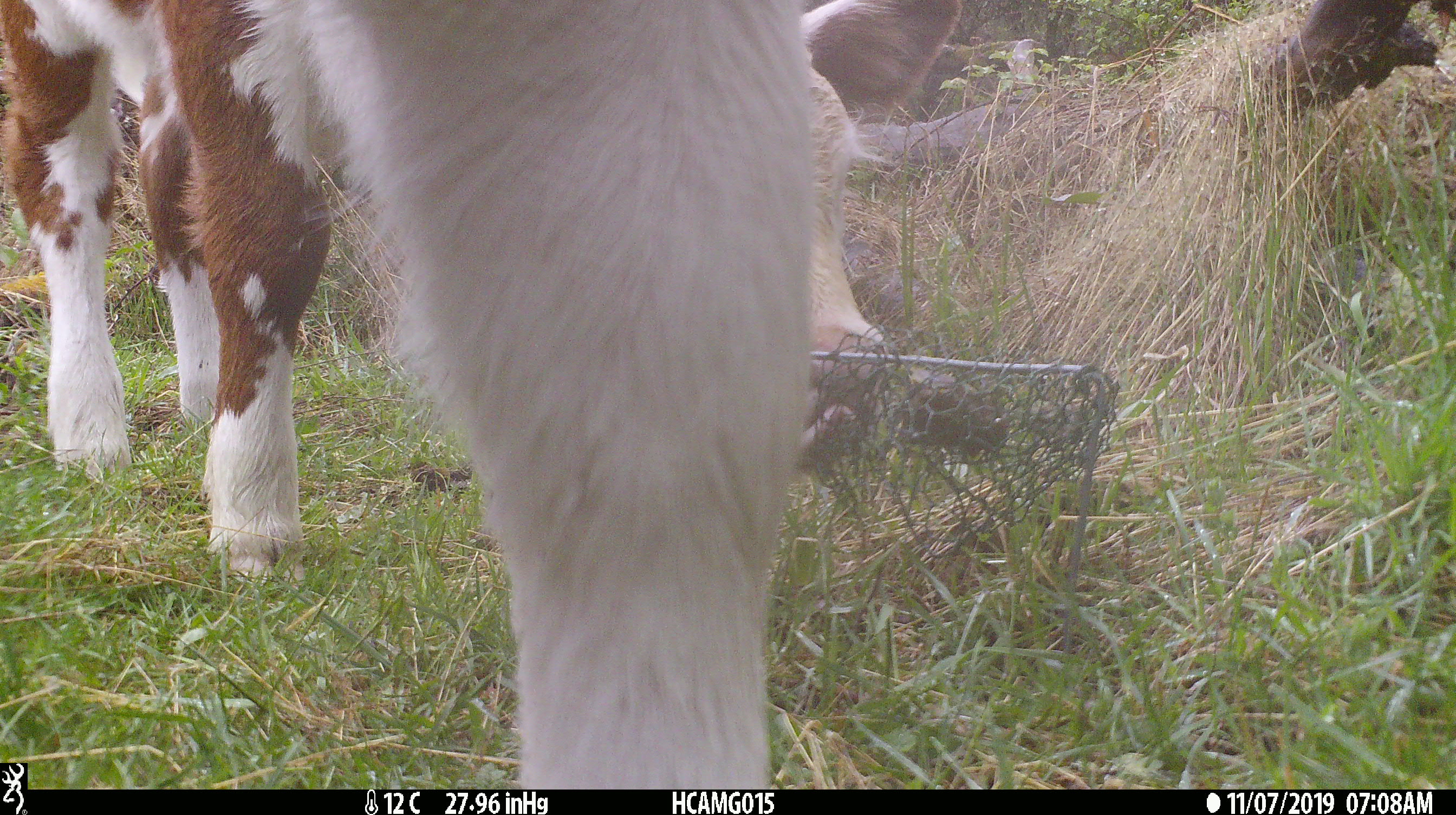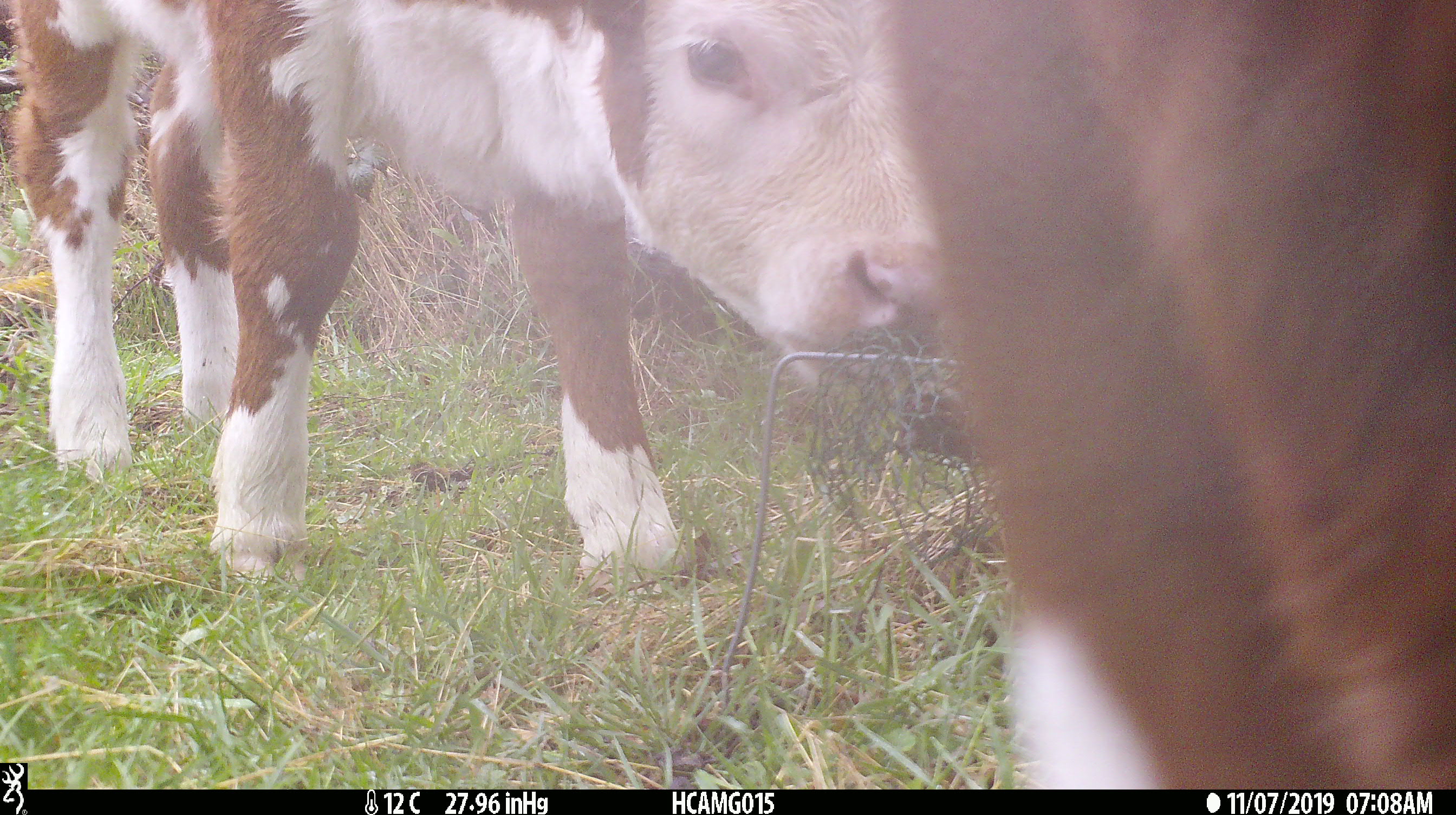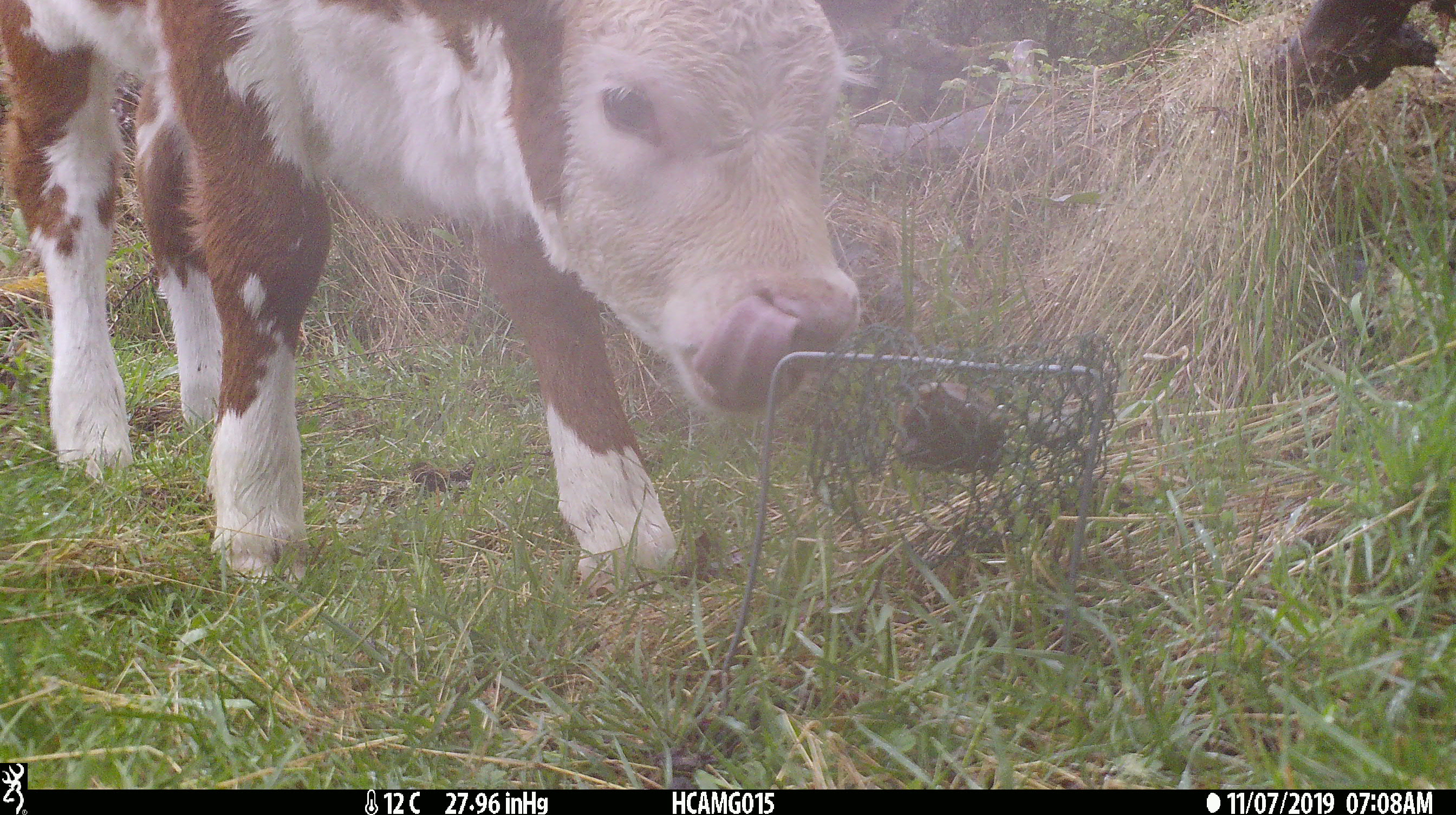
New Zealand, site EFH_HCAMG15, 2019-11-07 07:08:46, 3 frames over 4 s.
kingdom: Animalia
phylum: Chordata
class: Mammalia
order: Artiodactyla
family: Bovidae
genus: Bos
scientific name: Bos taurus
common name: domestic cow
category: cow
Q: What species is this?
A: Cow (domestic cow) (Bos taurus).